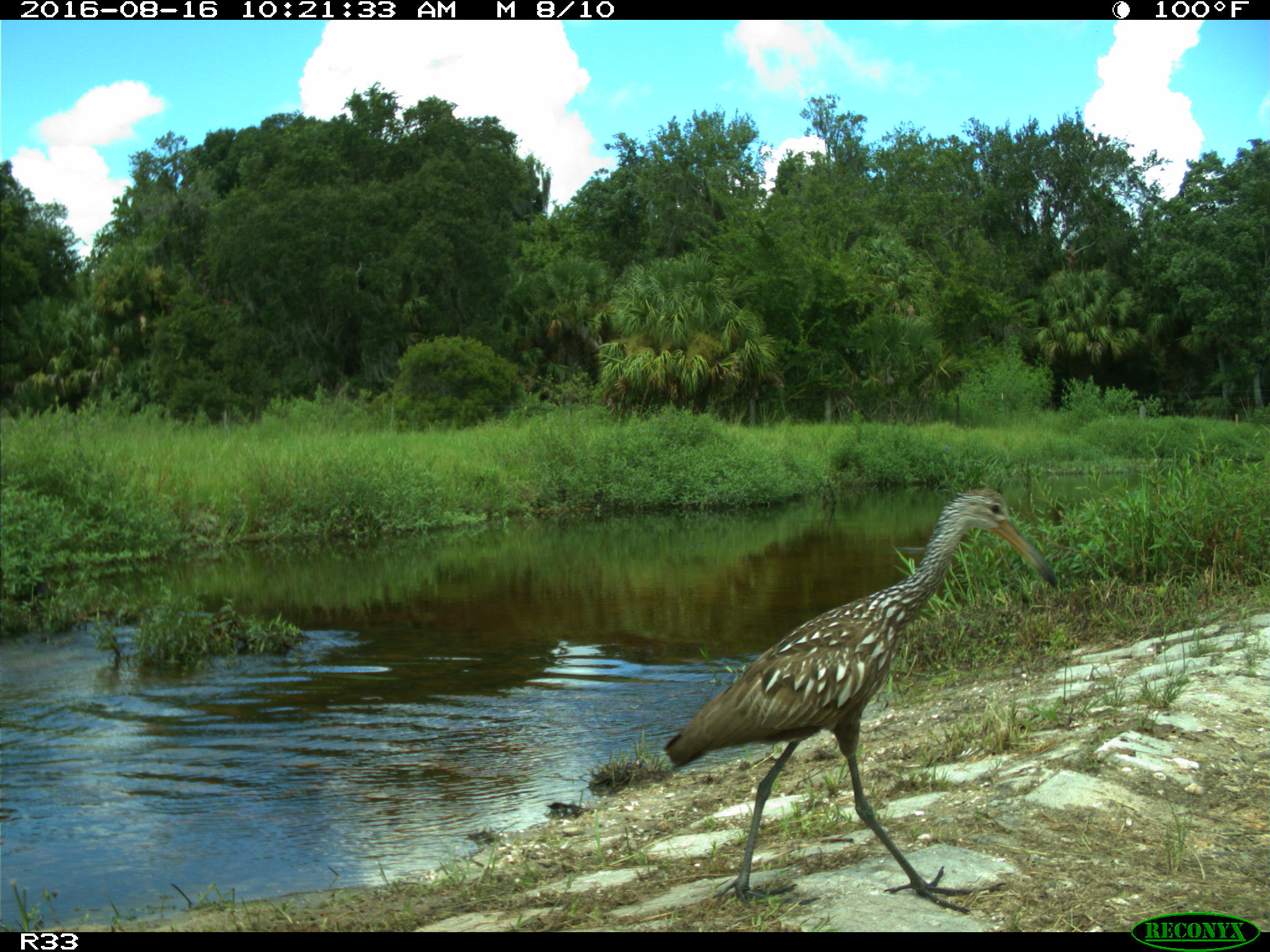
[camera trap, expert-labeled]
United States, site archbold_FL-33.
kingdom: Animalia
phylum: Chordata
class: Aves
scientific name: Aves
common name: birds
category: unidentified bird